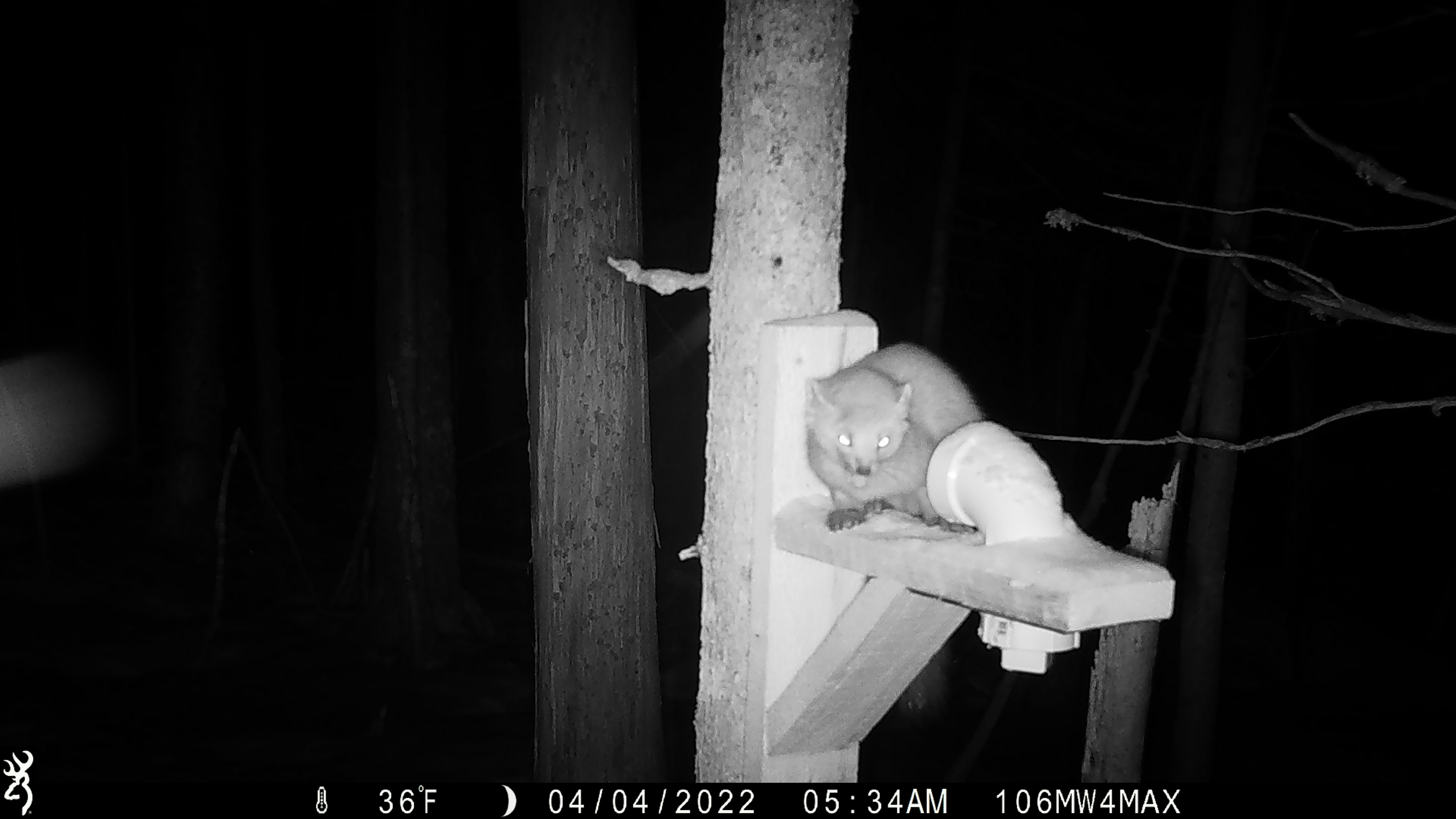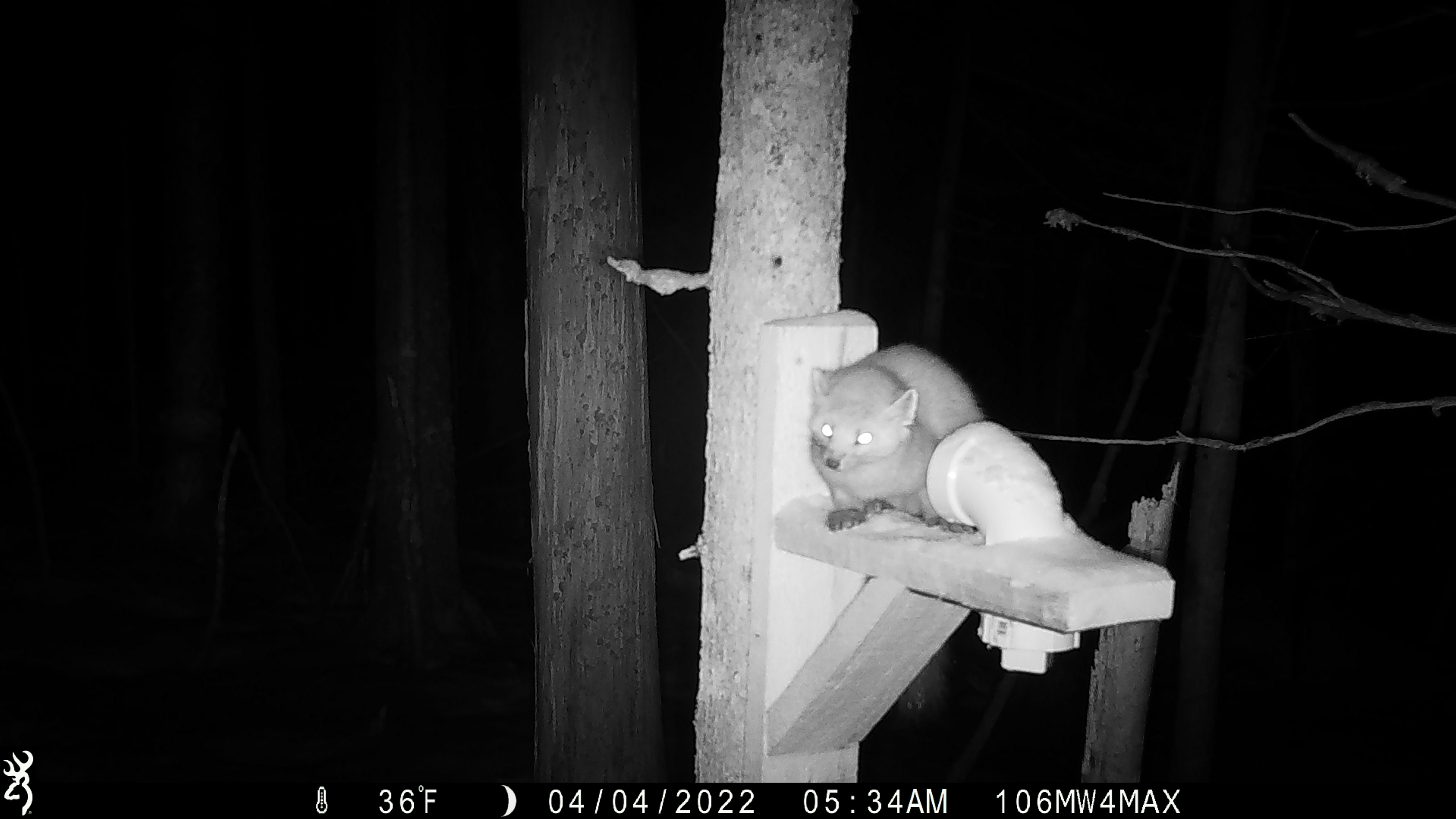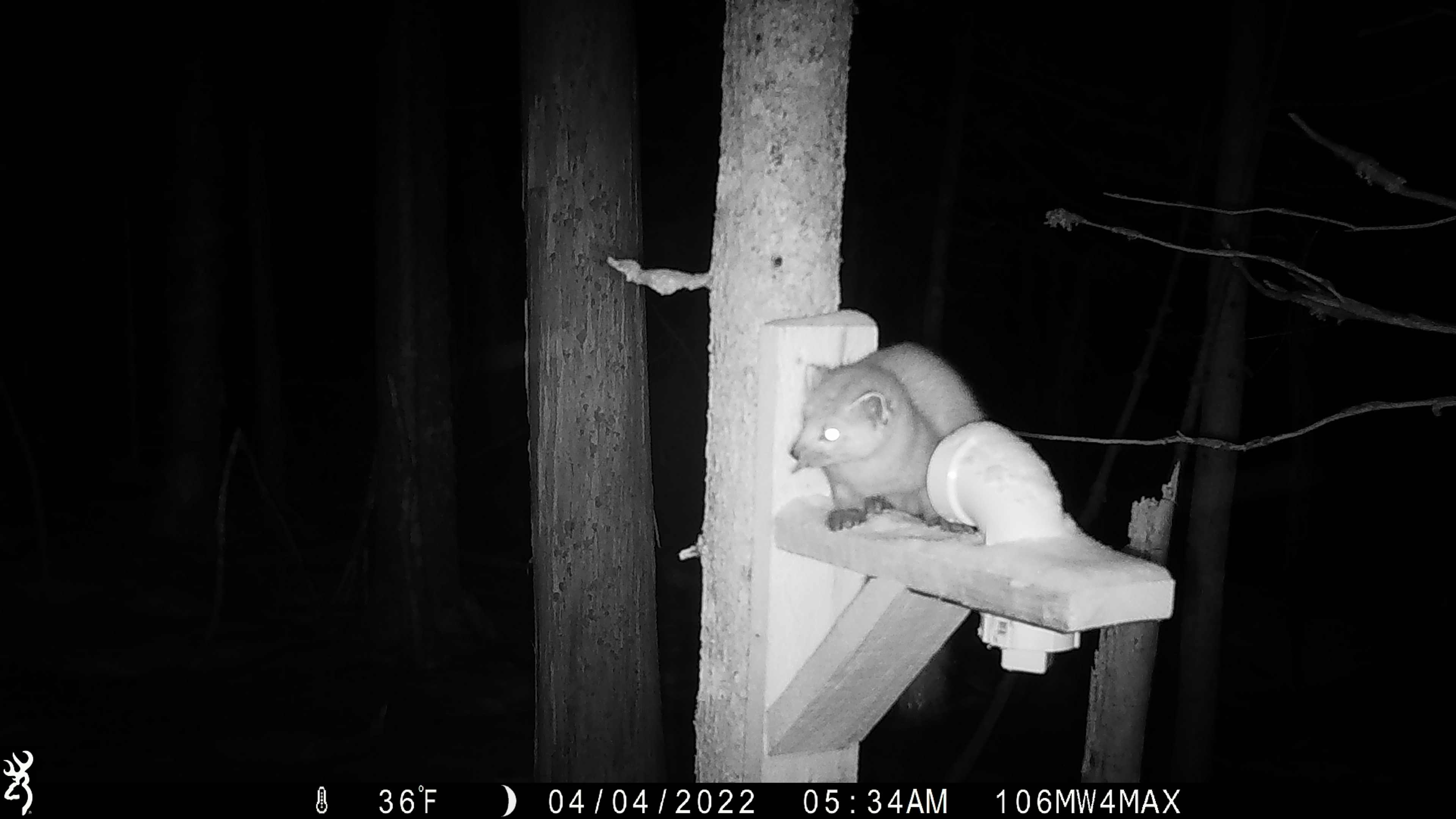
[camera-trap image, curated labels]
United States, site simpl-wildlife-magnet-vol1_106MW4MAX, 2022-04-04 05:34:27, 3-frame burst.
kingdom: Animalia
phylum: Chordata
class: Mammalia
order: Carnivora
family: Mustelidae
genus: Martes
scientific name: Martes americana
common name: american marten